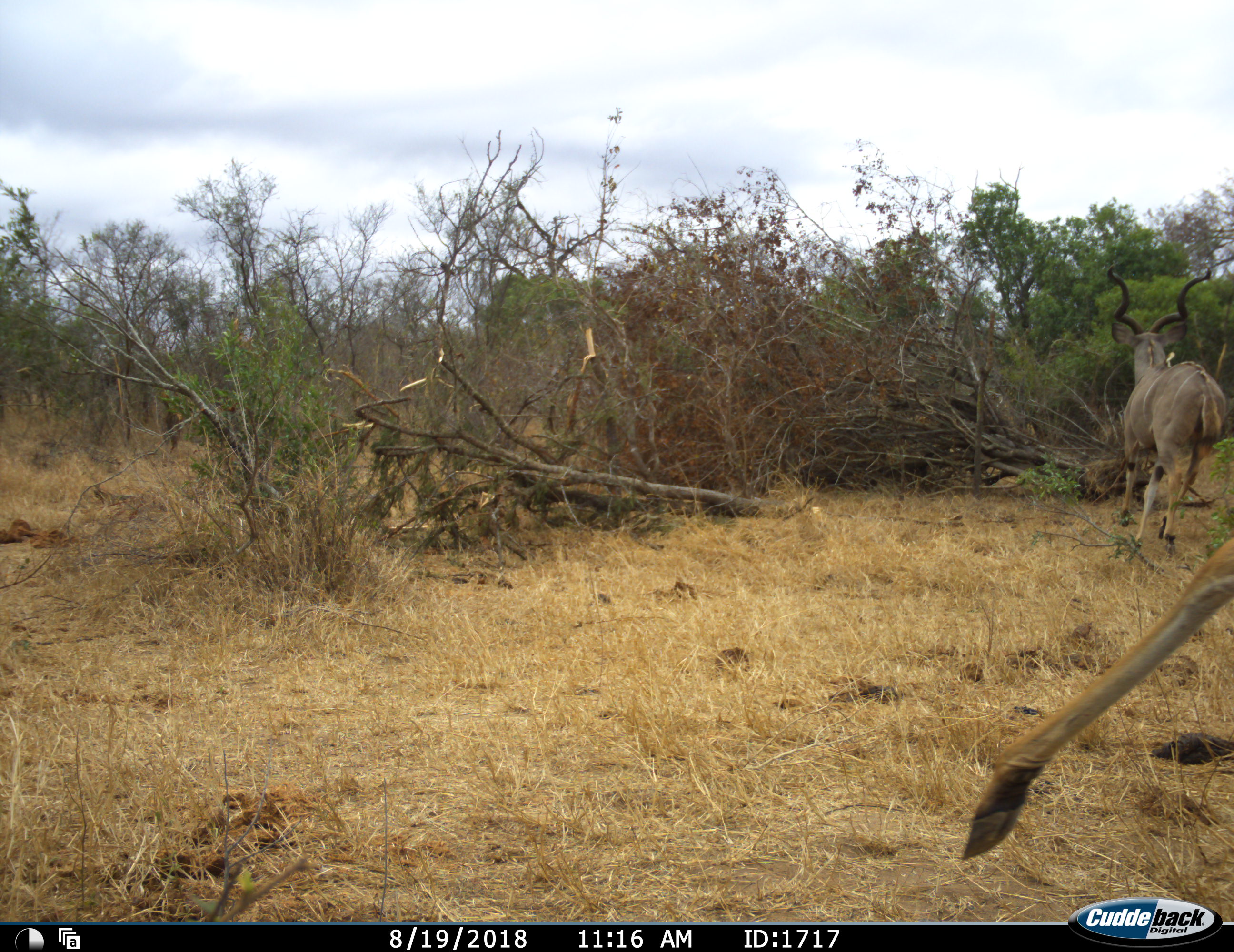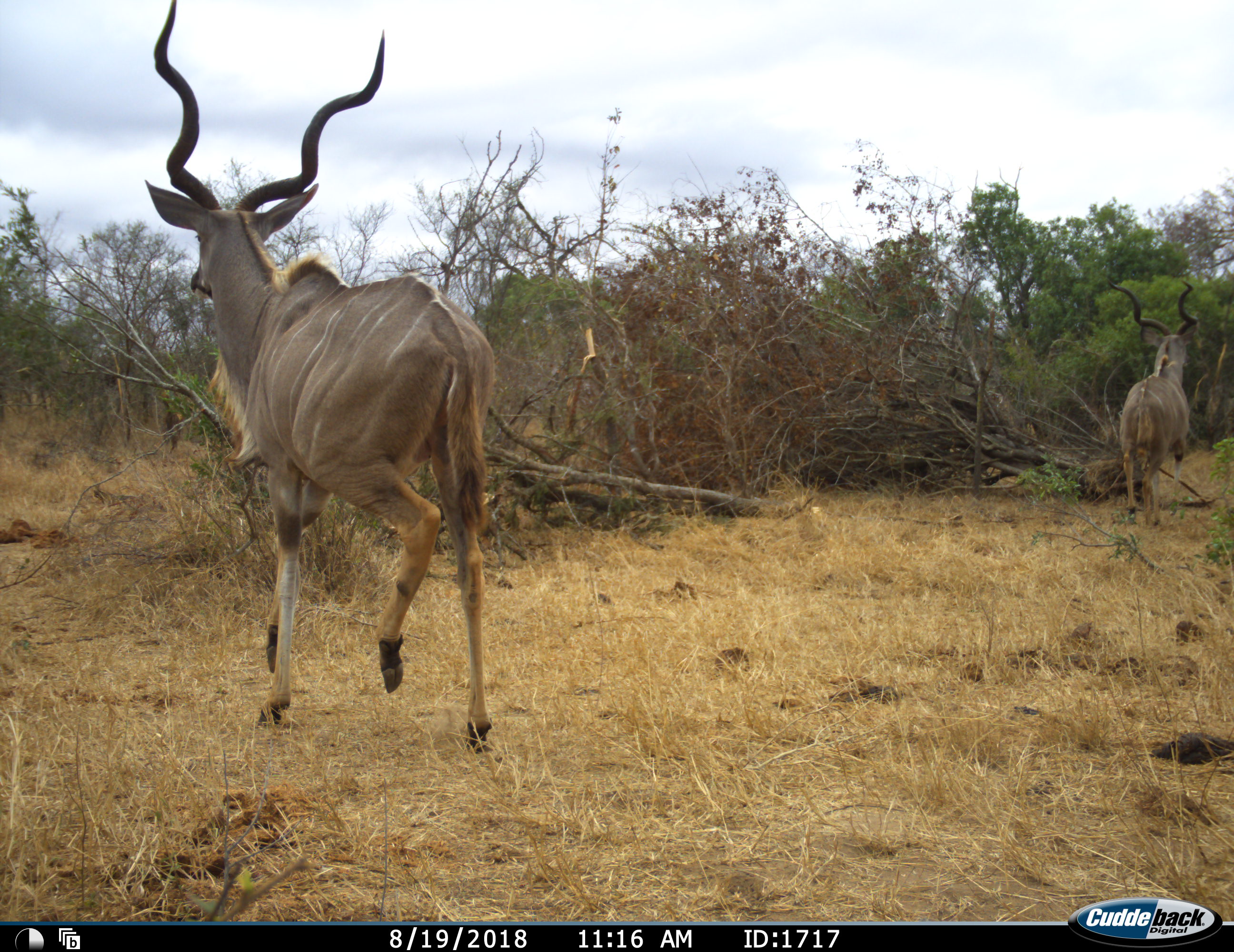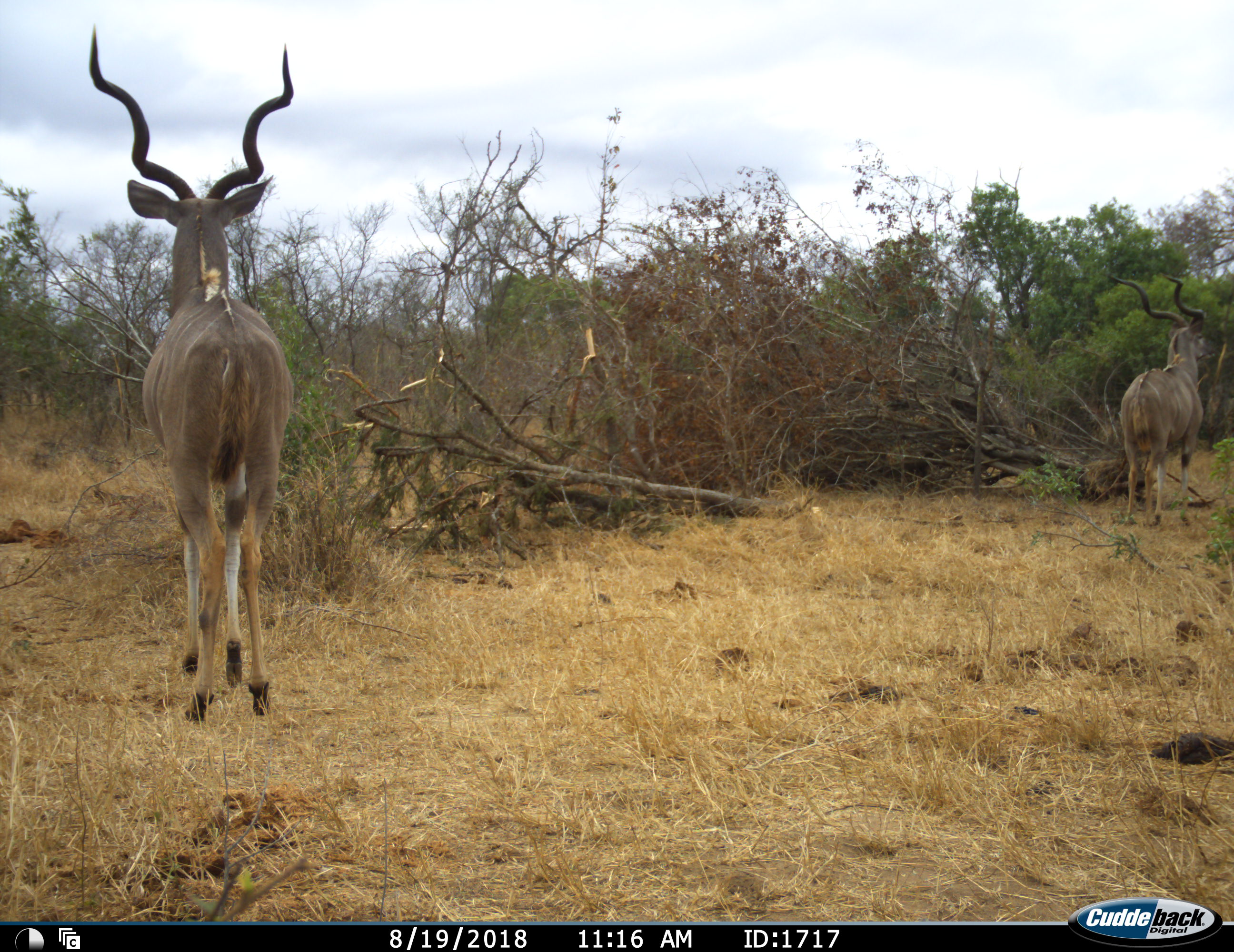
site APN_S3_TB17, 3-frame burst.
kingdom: Animalia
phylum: Chordata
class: Mammalia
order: Artiodactyla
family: Bovidae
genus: Tragelaphus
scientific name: Tragelaphus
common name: kudu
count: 2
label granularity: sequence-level